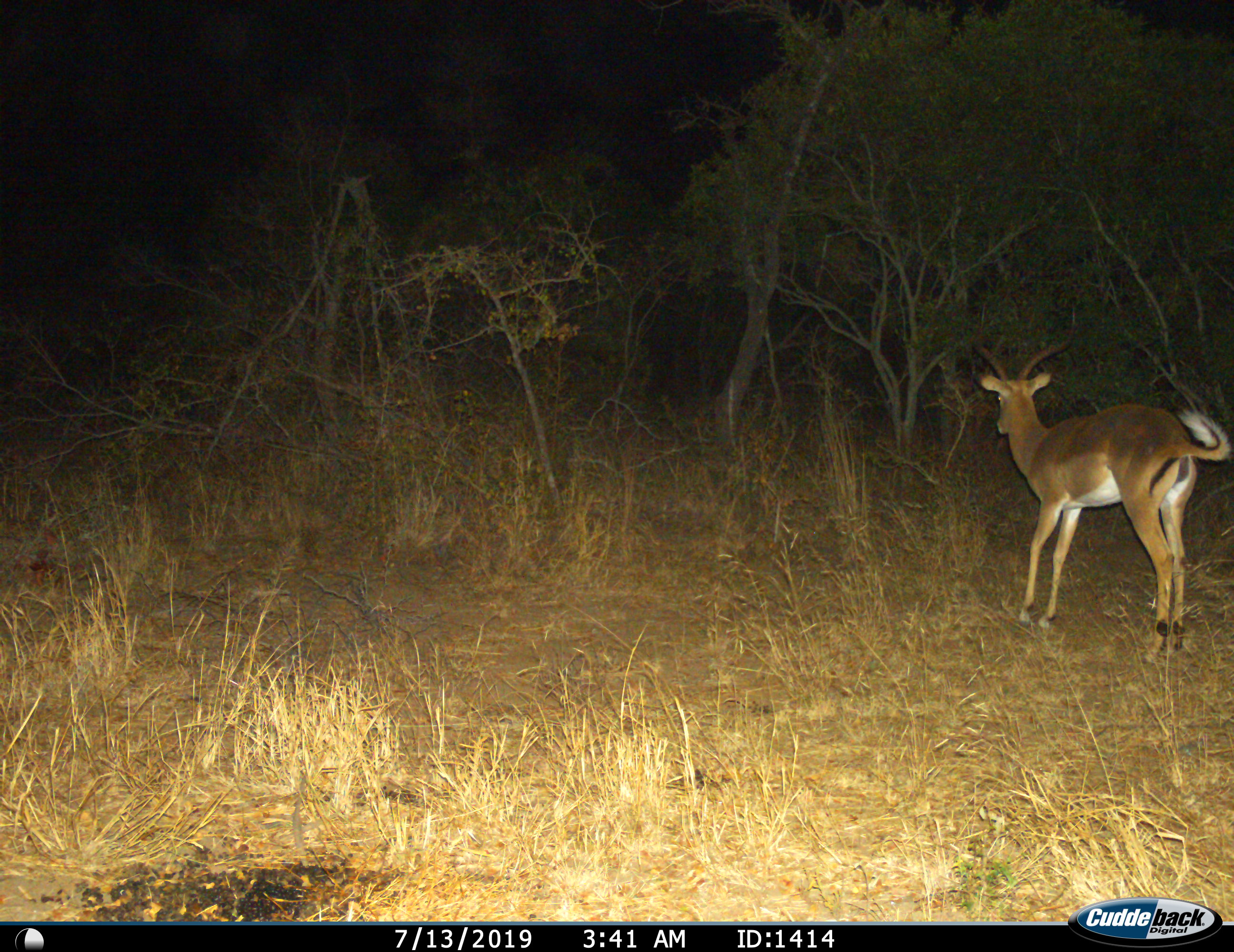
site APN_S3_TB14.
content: unidentified animal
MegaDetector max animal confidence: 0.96